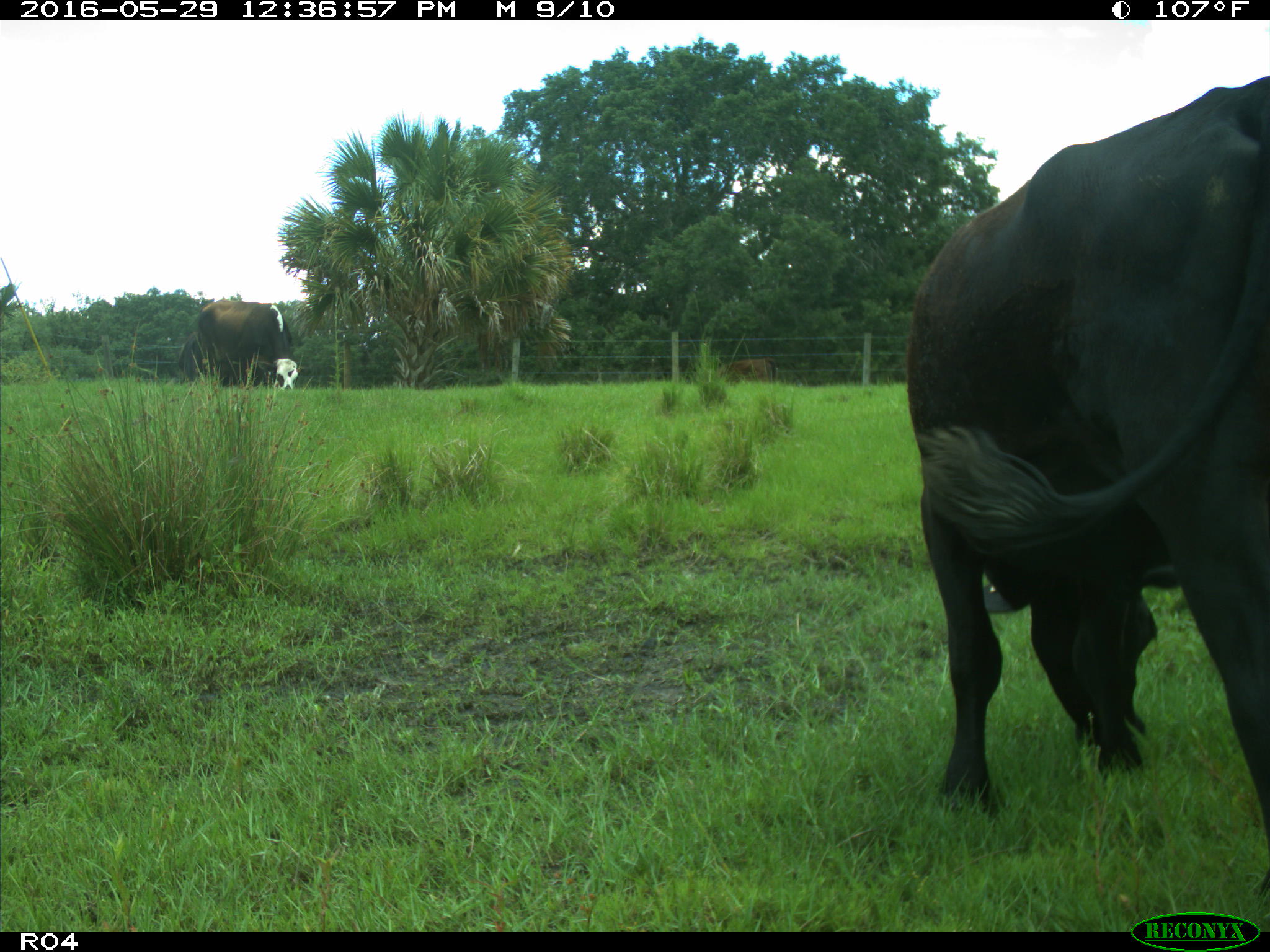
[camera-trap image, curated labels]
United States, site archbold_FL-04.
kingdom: Animalia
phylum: Chordata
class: Mammalia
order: Artiodactyla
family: Bovidae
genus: Bos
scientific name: Bos taurus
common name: domestic cow